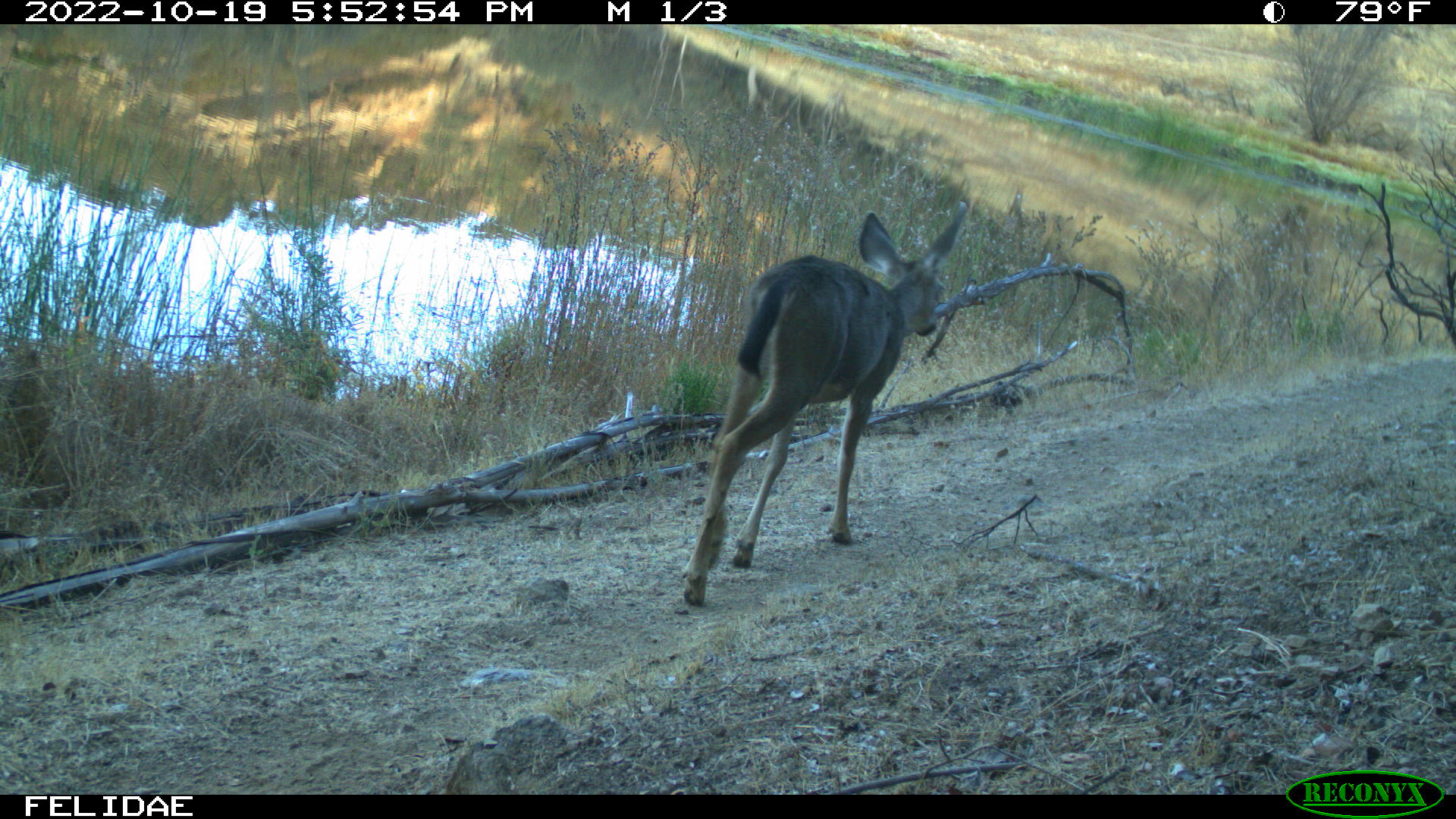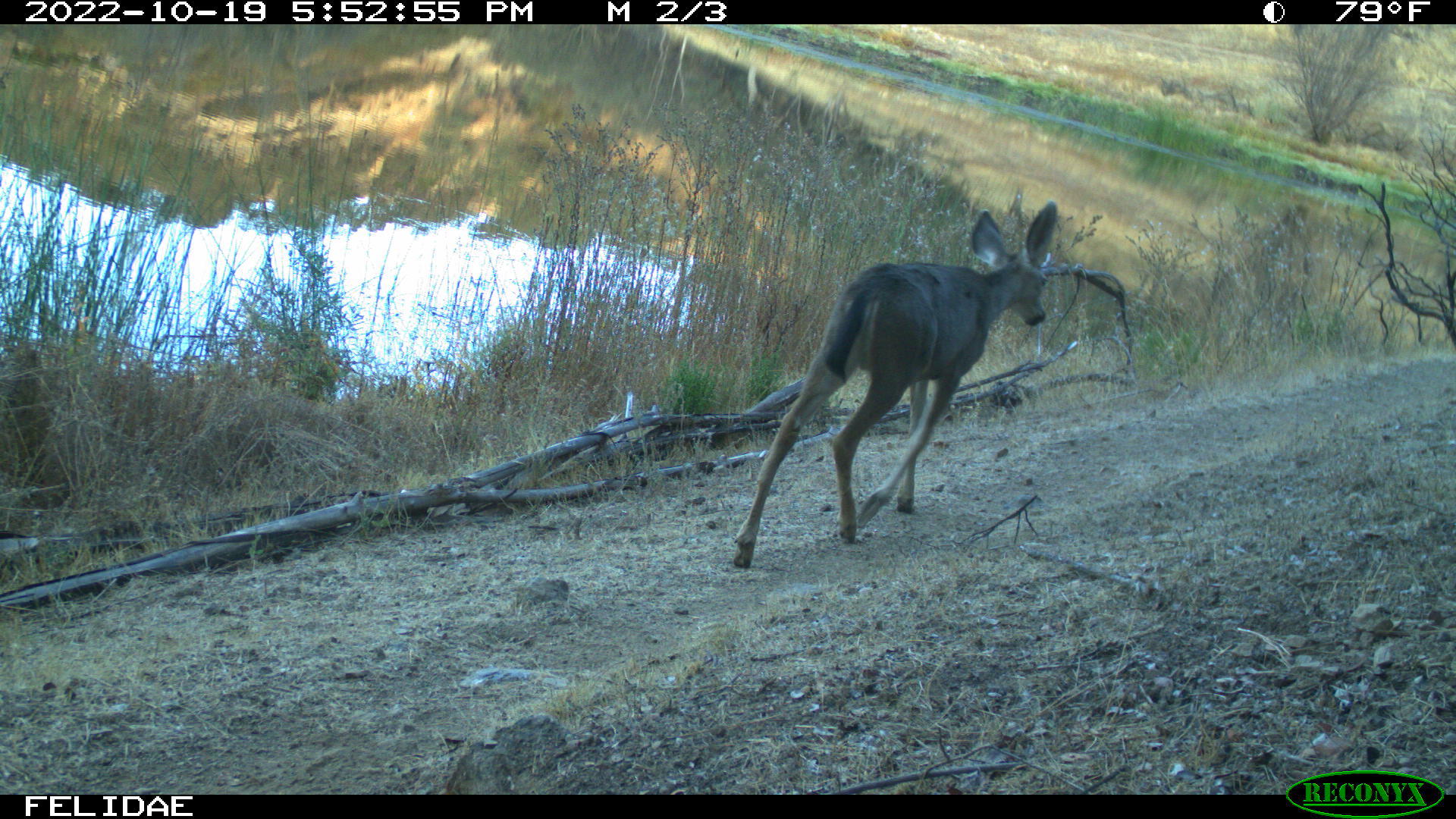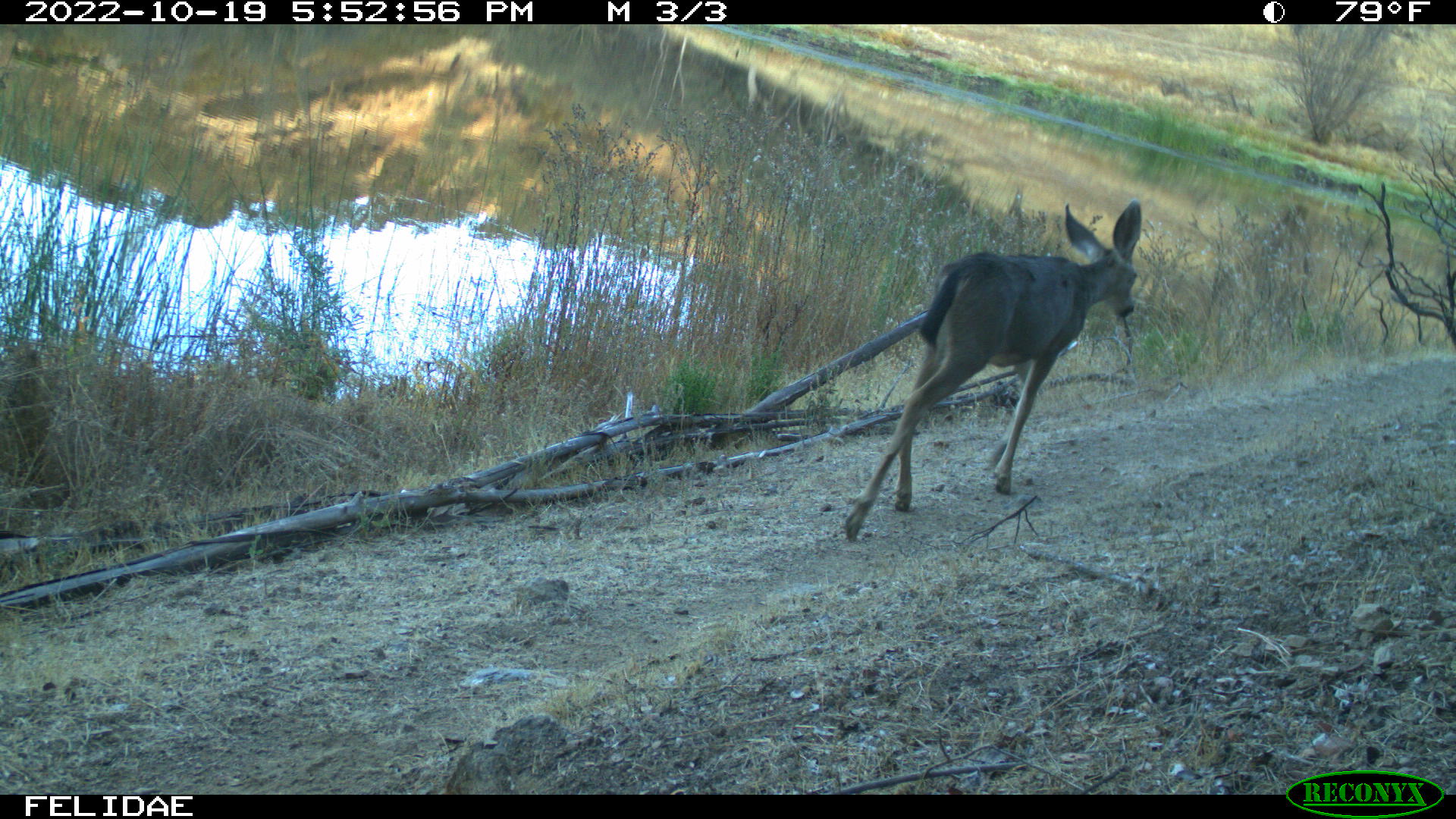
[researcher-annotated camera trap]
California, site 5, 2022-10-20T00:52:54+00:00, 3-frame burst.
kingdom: Animalia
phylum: Chordata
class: Mammalia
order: Artiodactyla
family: Cervidae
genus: Odocoileus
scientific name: Odocoileus hemionus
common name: mule deer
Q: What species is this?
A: Mule deer (Odocoileus hemionus).